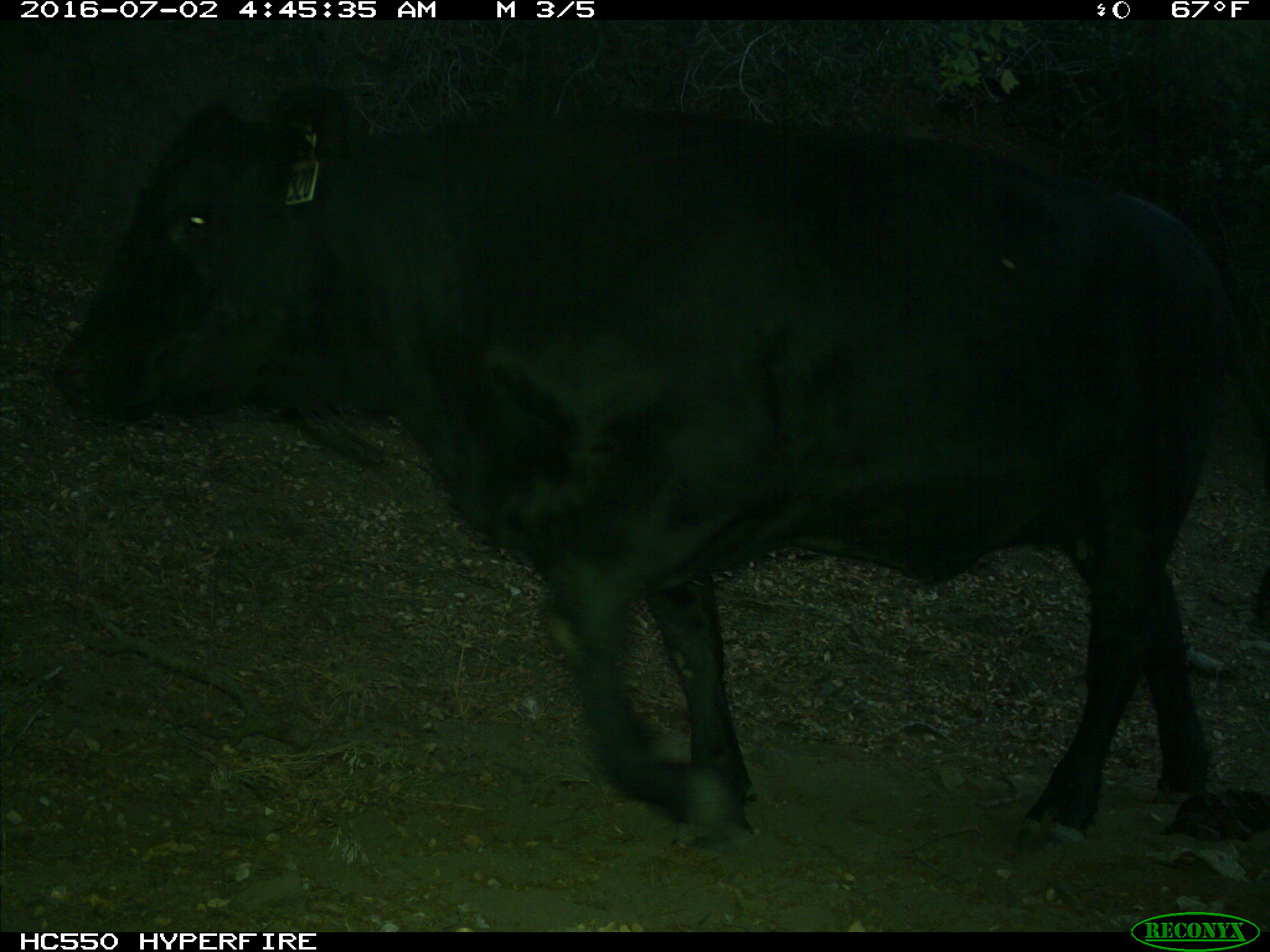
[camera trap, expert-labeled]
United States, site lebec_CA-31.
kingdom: Animalia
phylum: Chordata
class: Mammalia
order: Artiodactyla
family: Bovidae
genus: Bos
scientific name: Bos taurus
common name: domestic cow